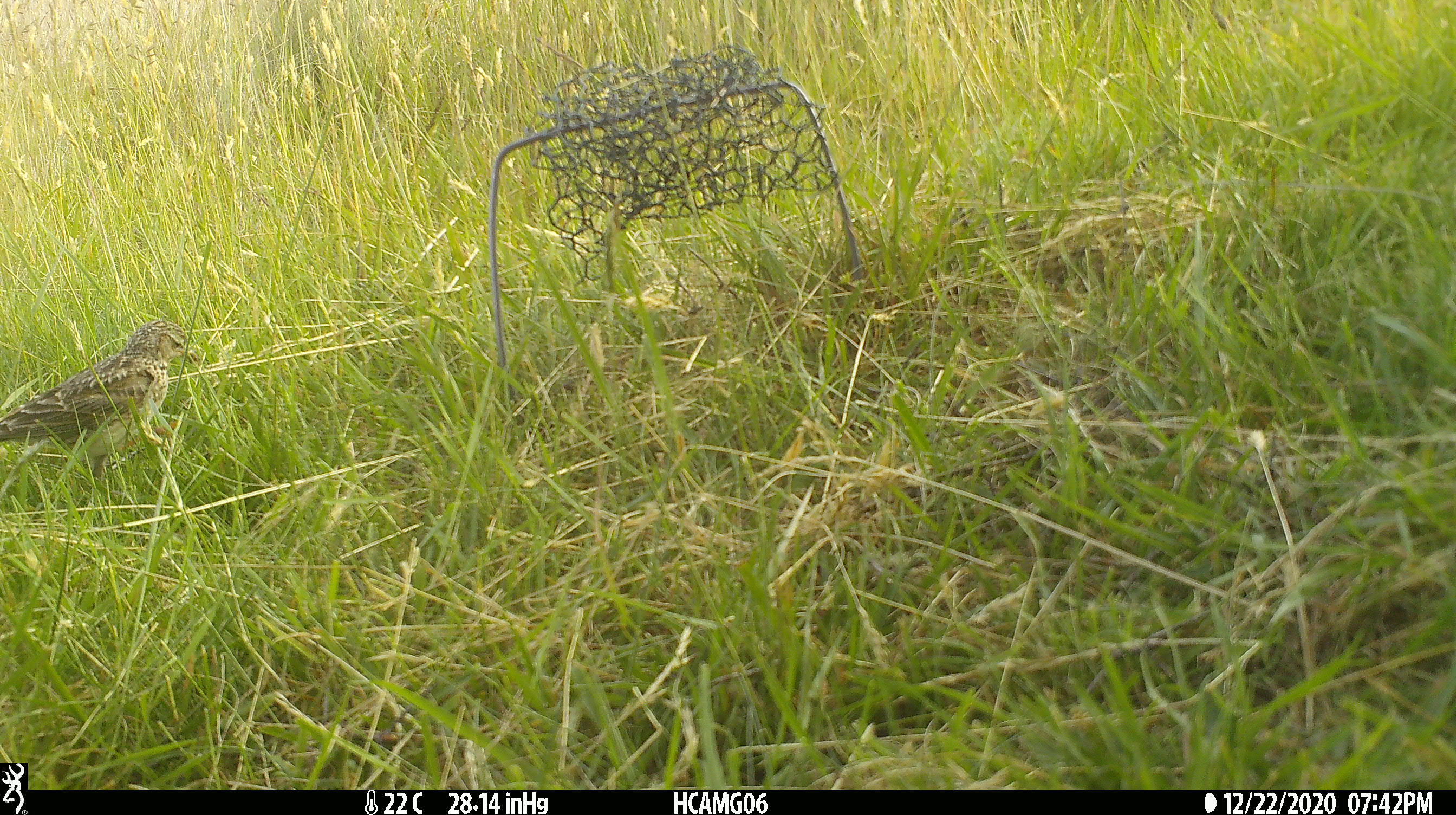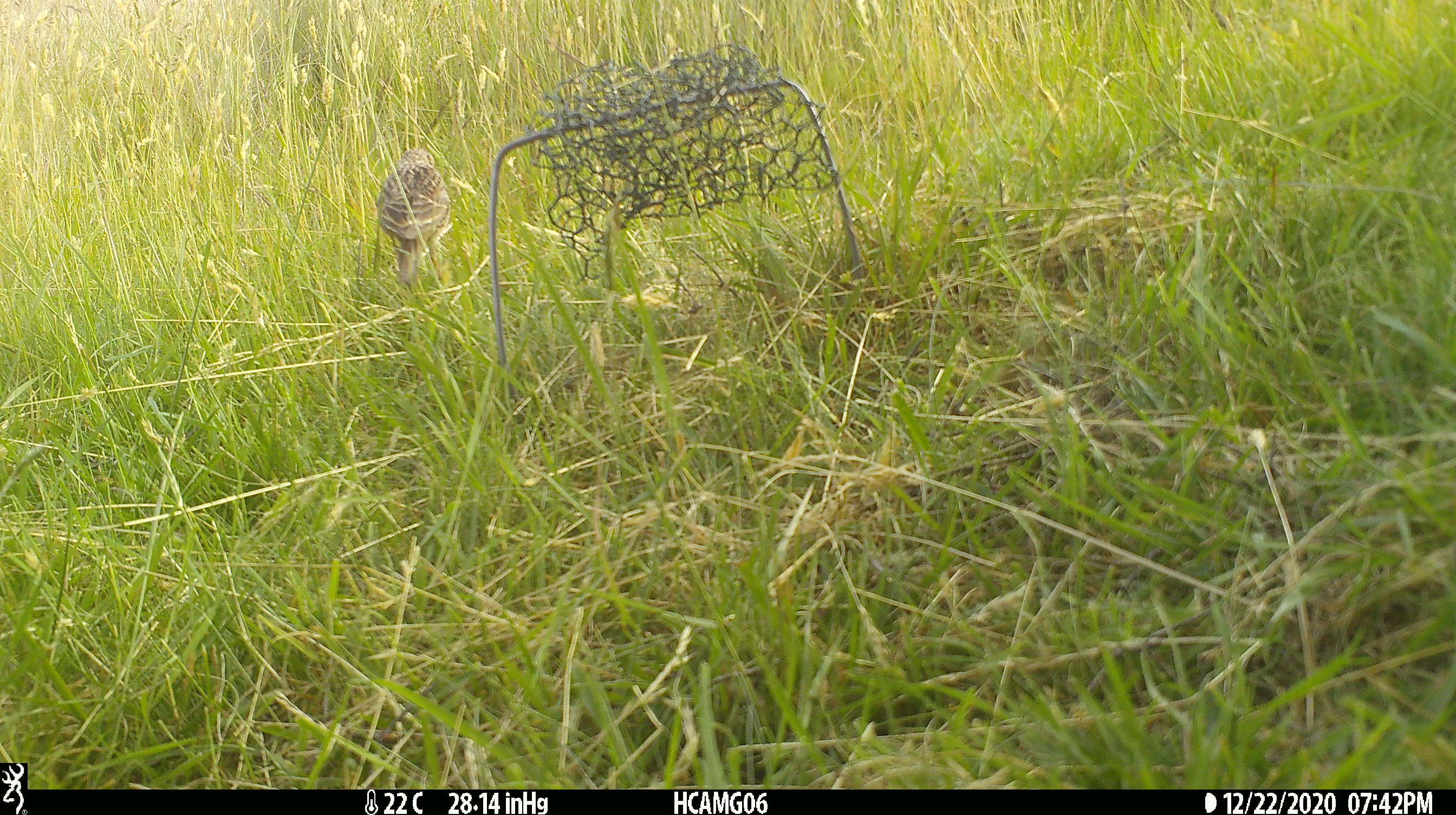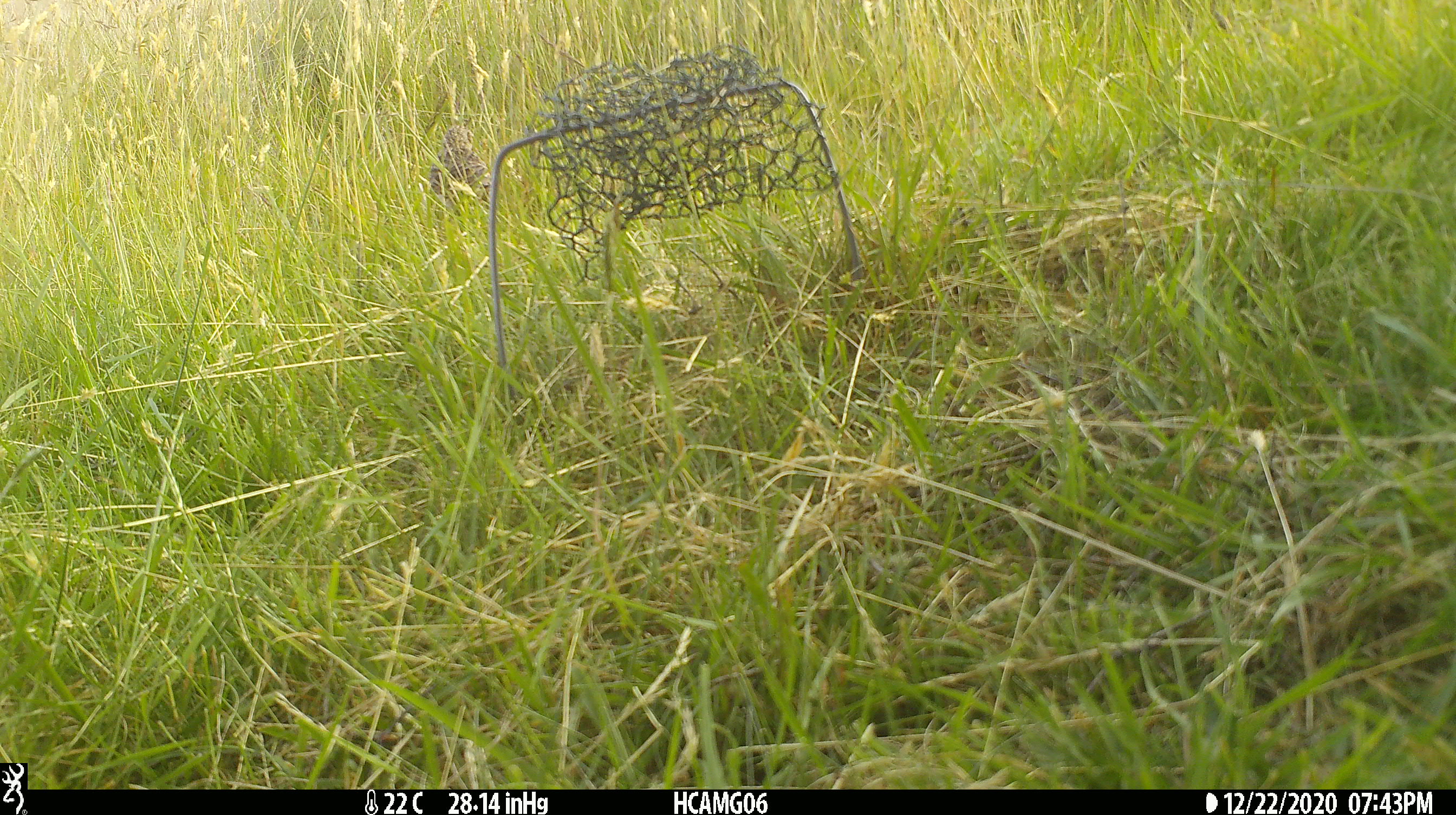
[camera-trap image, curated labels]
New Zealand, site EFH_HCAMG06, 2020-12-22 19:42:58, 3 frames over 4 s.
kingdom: Animalia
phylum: Chordata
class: Aves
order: Passeriformes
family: Motacillidae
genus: Anthus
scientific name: Anthus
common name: pipit